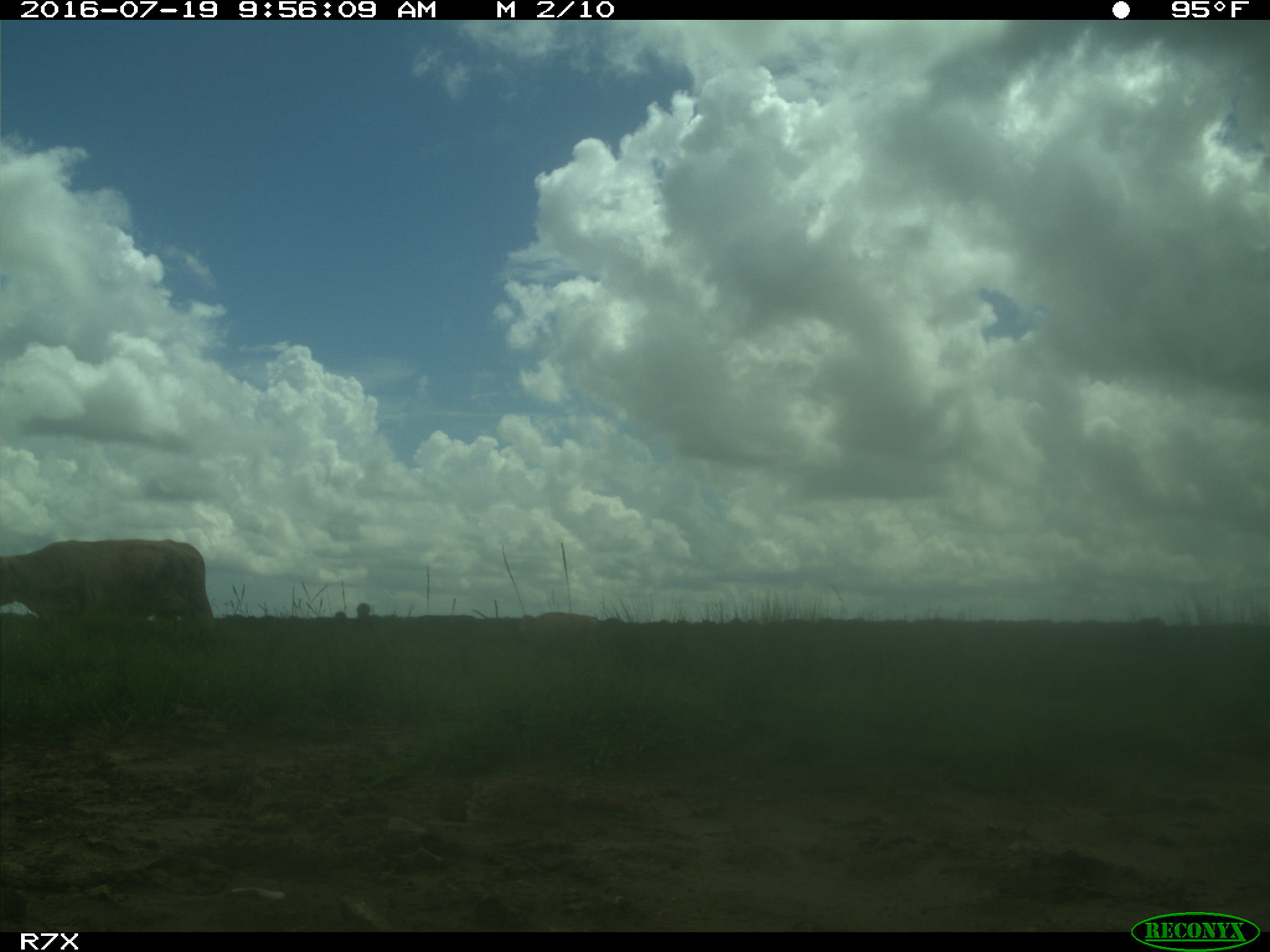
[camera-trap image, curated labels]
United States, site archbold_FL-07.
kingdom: Animalia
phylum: Chordata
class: Mammalia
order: Artiodactyla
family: Bovidae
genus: Bos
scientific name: Bos taurus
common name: domestic cow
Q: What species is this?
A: Bos taurus (domestic cow).